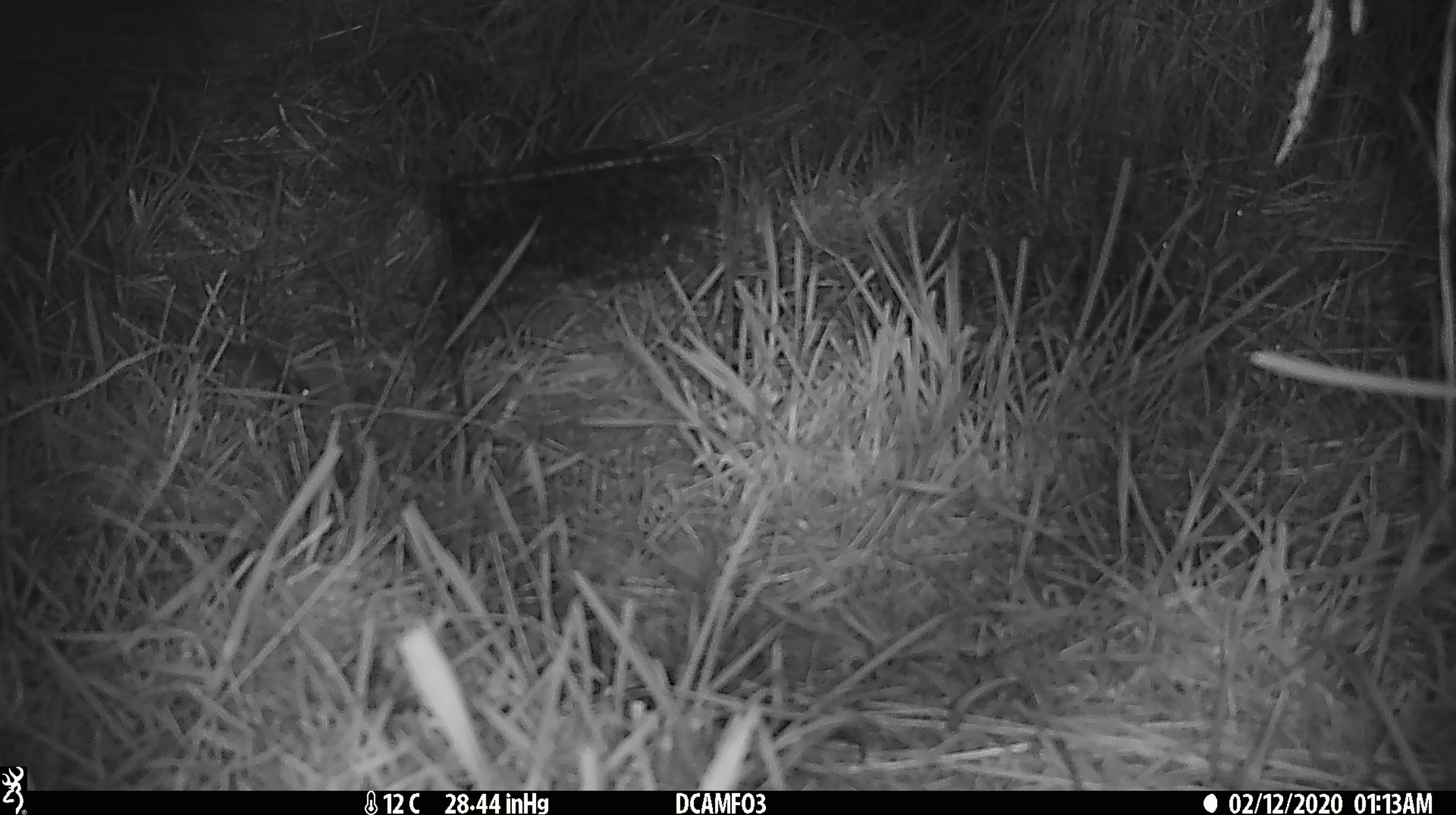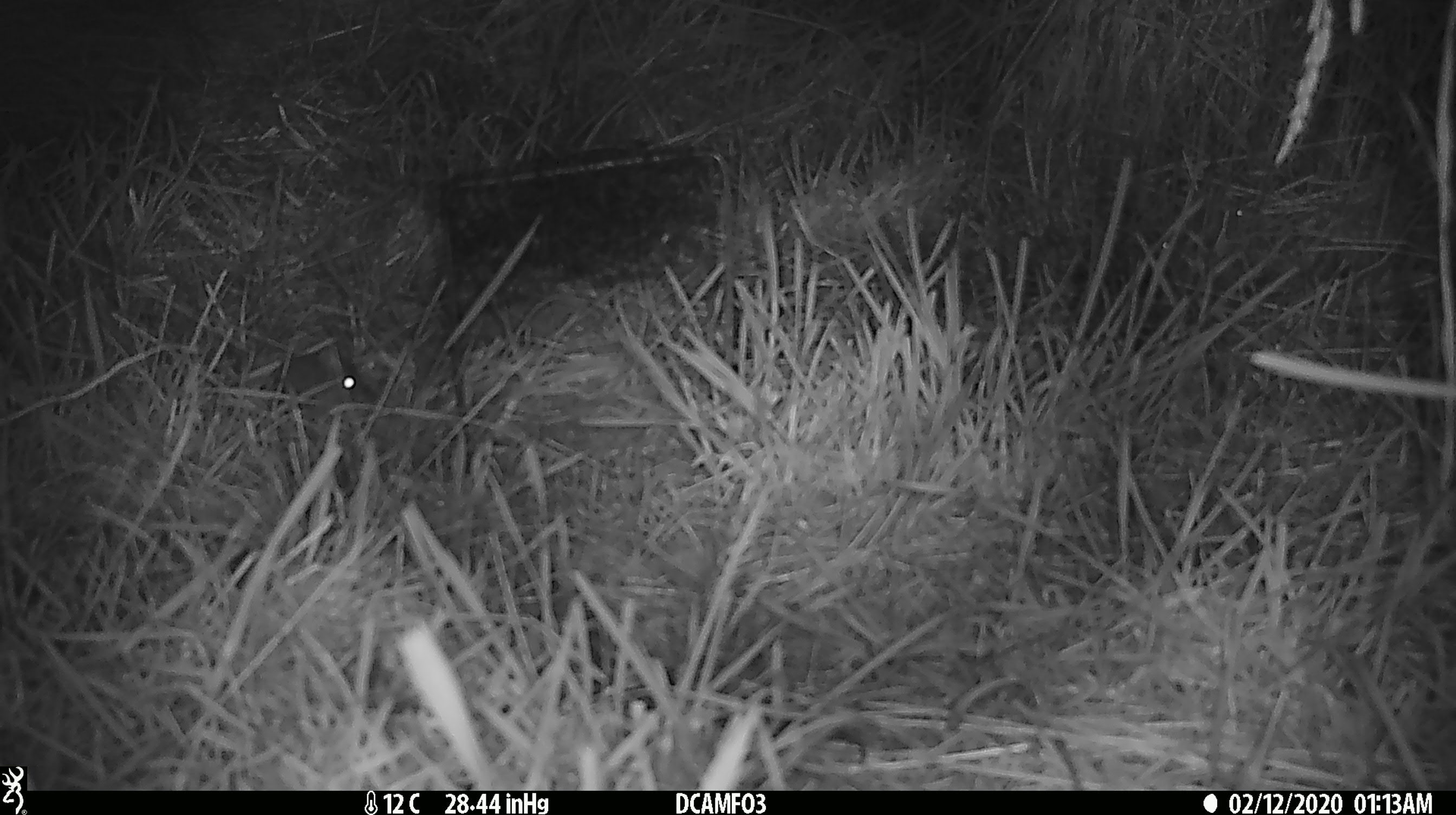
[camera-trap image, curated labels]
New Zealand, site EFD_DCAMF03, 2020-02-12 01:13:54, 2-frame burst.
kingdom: Animalia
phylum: Chordata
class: Mammalia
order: Rodentia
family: Muridae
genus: Mus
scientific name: Mus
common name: mouse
Mouse (Mus).